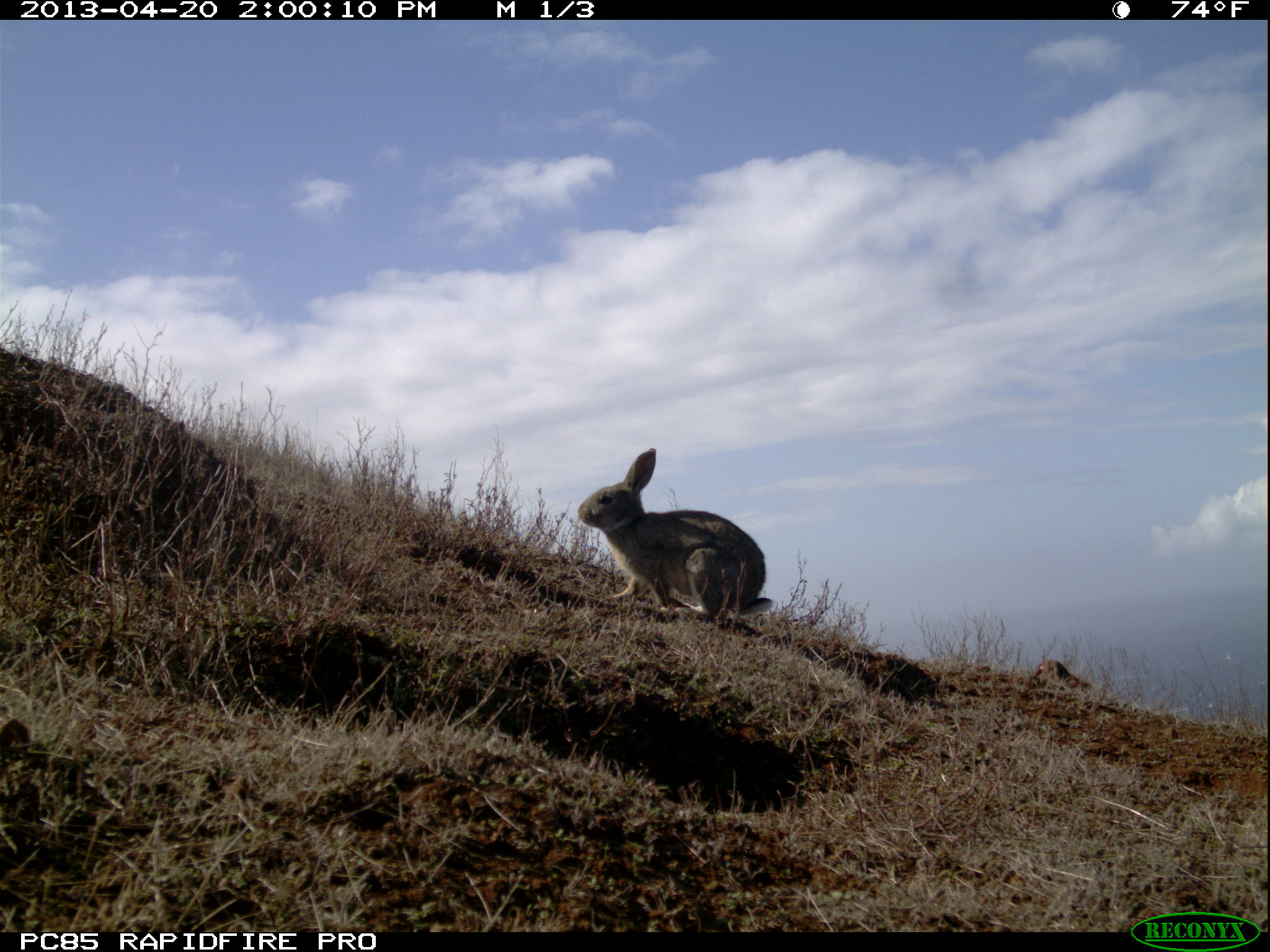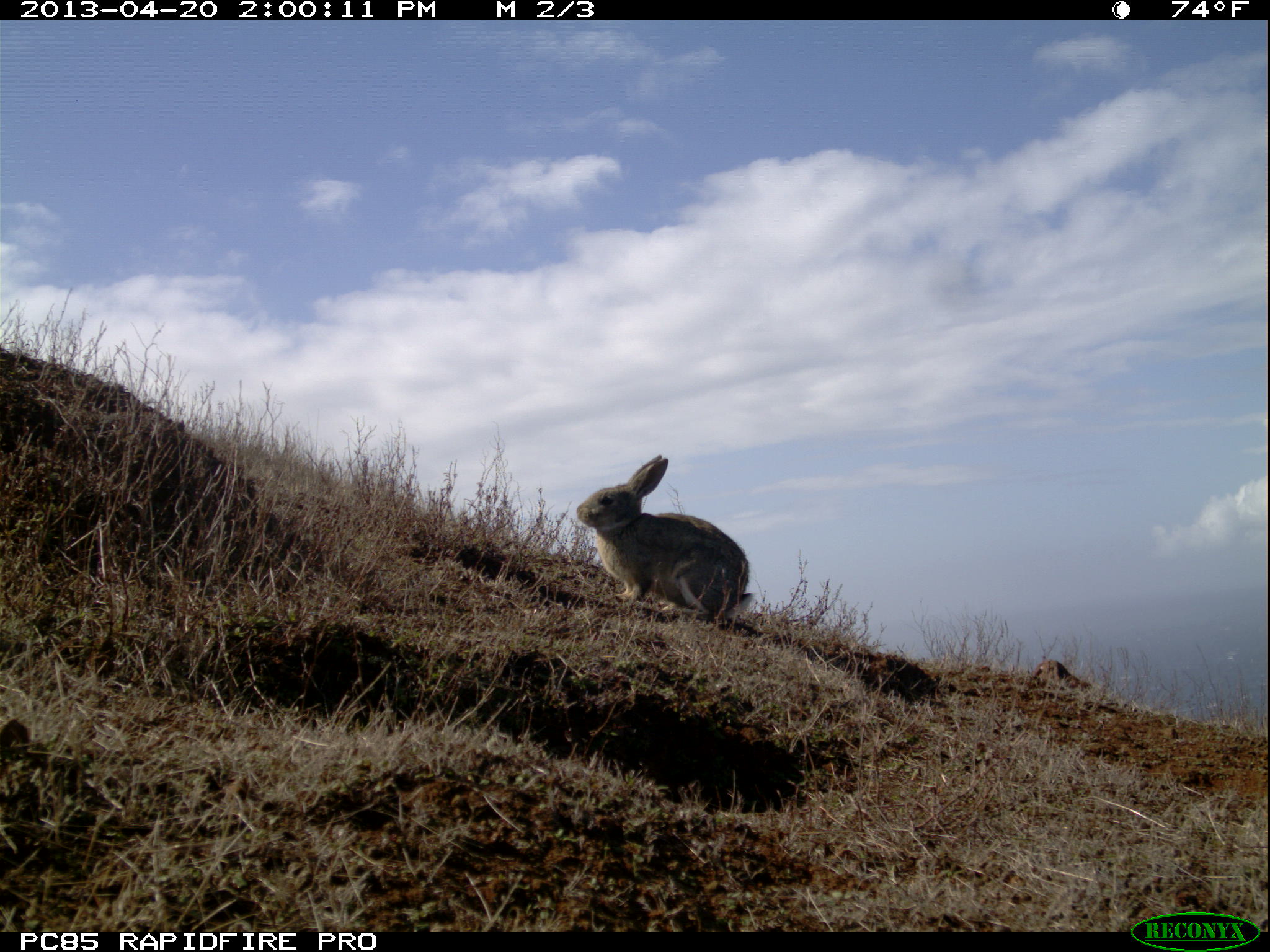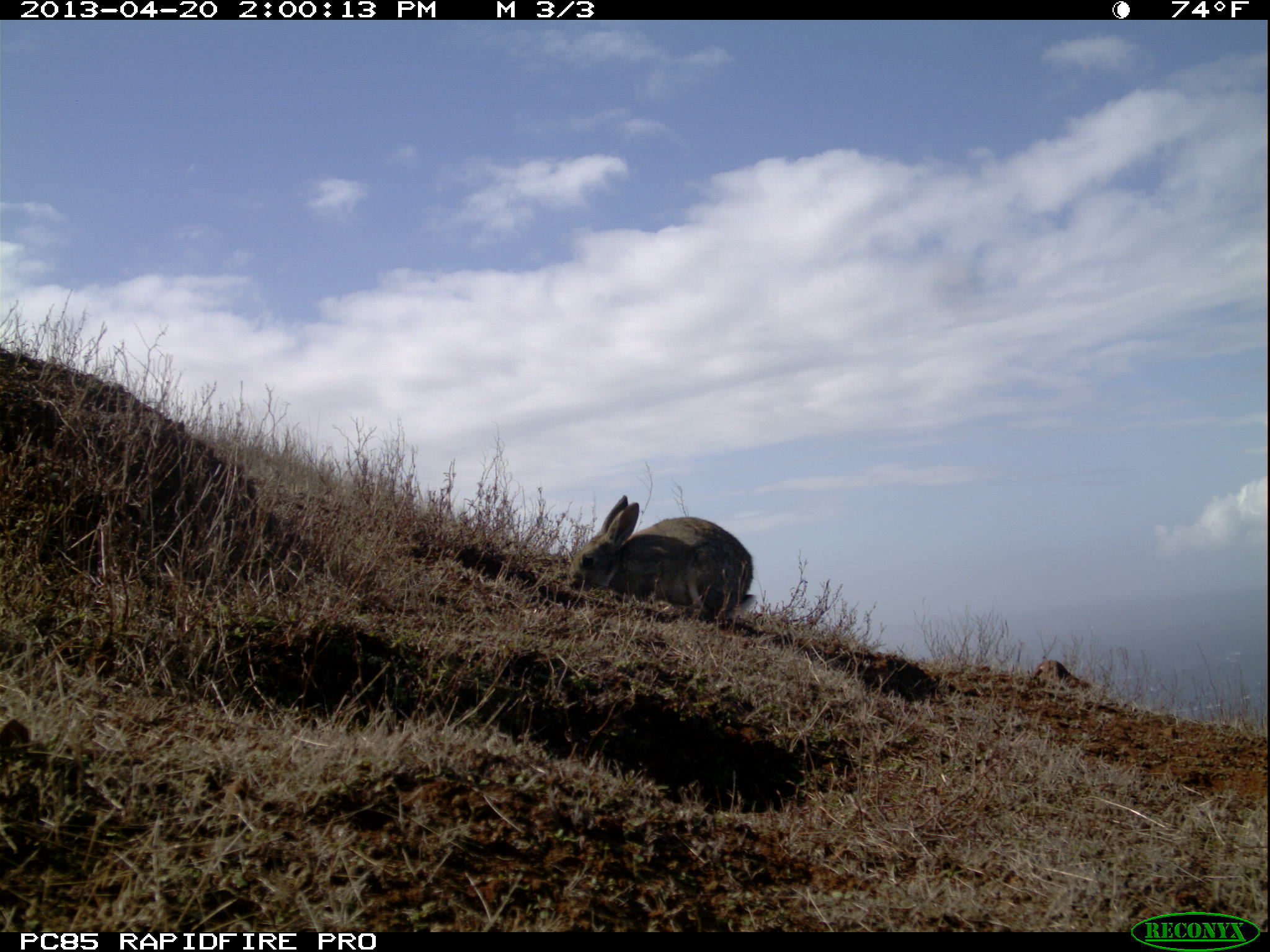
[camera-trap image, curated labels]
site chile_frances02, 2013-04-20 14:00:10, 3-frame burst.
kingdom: Animalia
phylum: Chordata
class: Mammalia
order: Lagomorpha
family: Leporidae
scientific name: Leporidae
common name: rabbits and hares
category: rabbit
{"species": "rabbit (rabbits and hares) (Leporidae)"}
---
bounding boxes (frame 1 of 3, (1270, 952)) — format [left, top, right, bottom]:
rabbit: [570, 447, 766, 625]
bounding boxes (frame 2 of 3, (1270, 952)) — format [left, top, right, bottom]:
rabbit: [567, 455, 753, 628]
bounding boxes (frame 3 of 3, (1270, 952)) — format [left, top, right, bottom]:
rabbit: [567, 495, 755, 626]